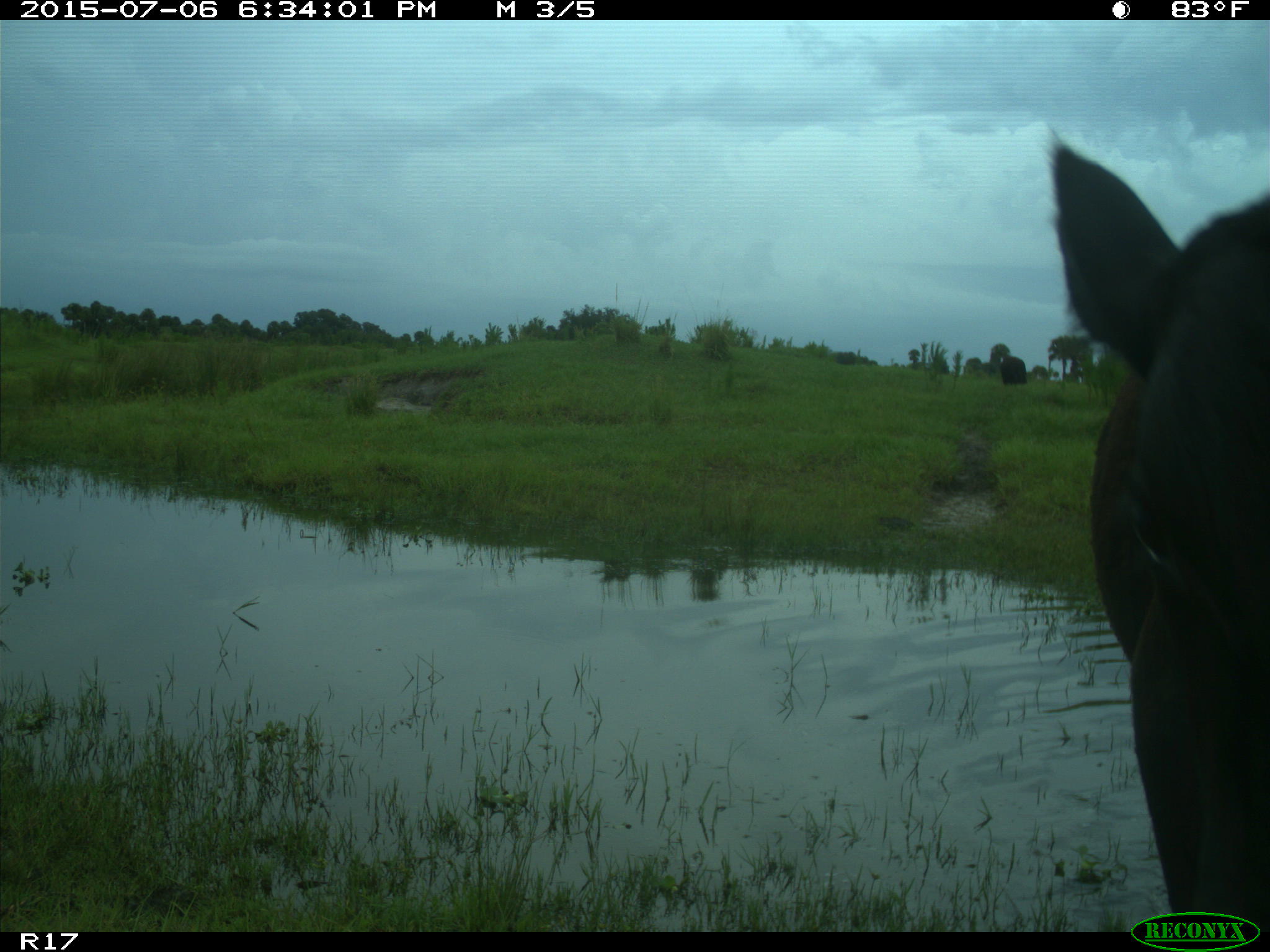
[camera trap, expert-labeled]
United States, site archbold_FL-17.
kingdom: Animalia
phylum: Chordata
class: Mammalia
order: Artiodactyla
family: Bovidae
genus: Bos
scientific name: Bos taurus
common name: domestic cow